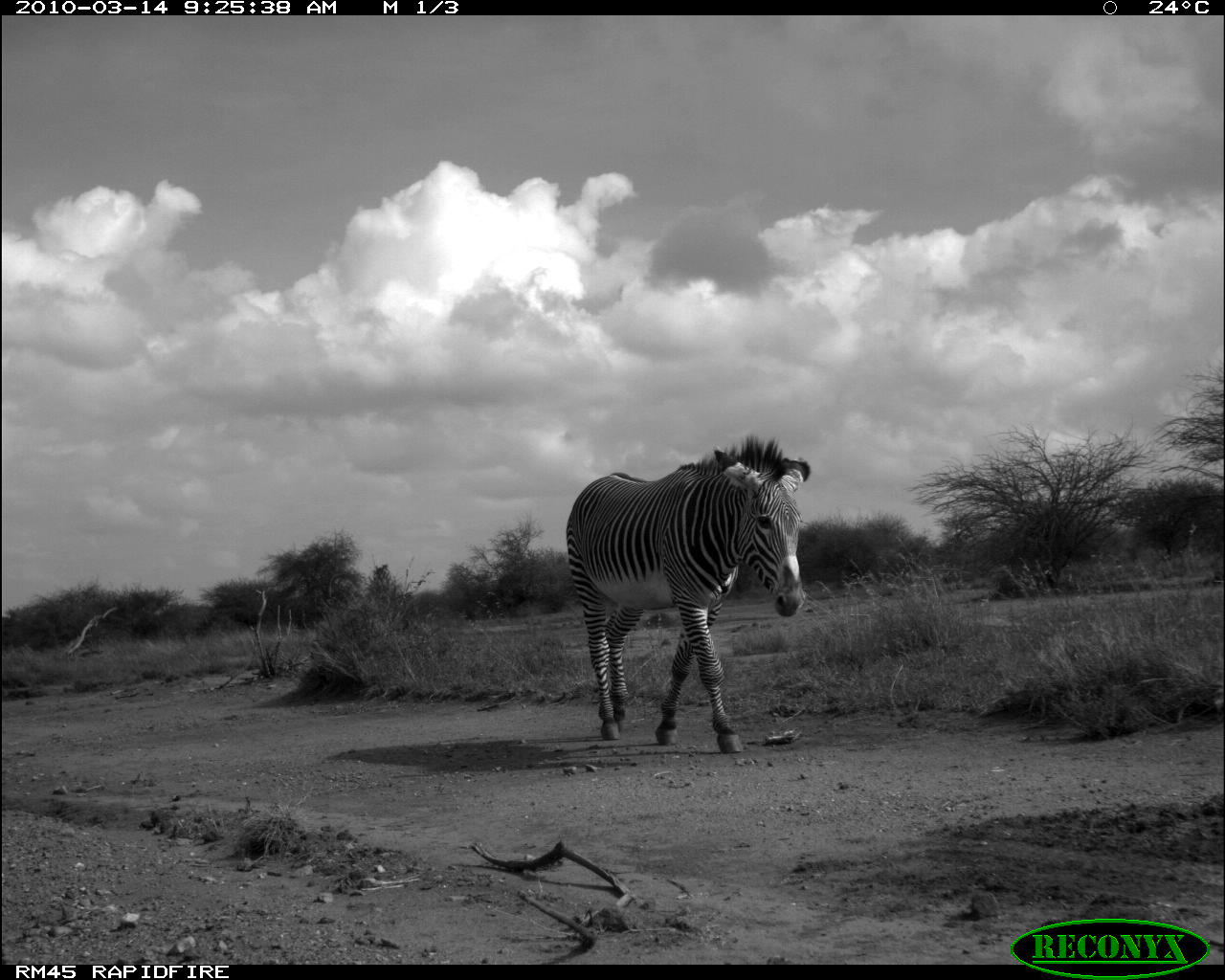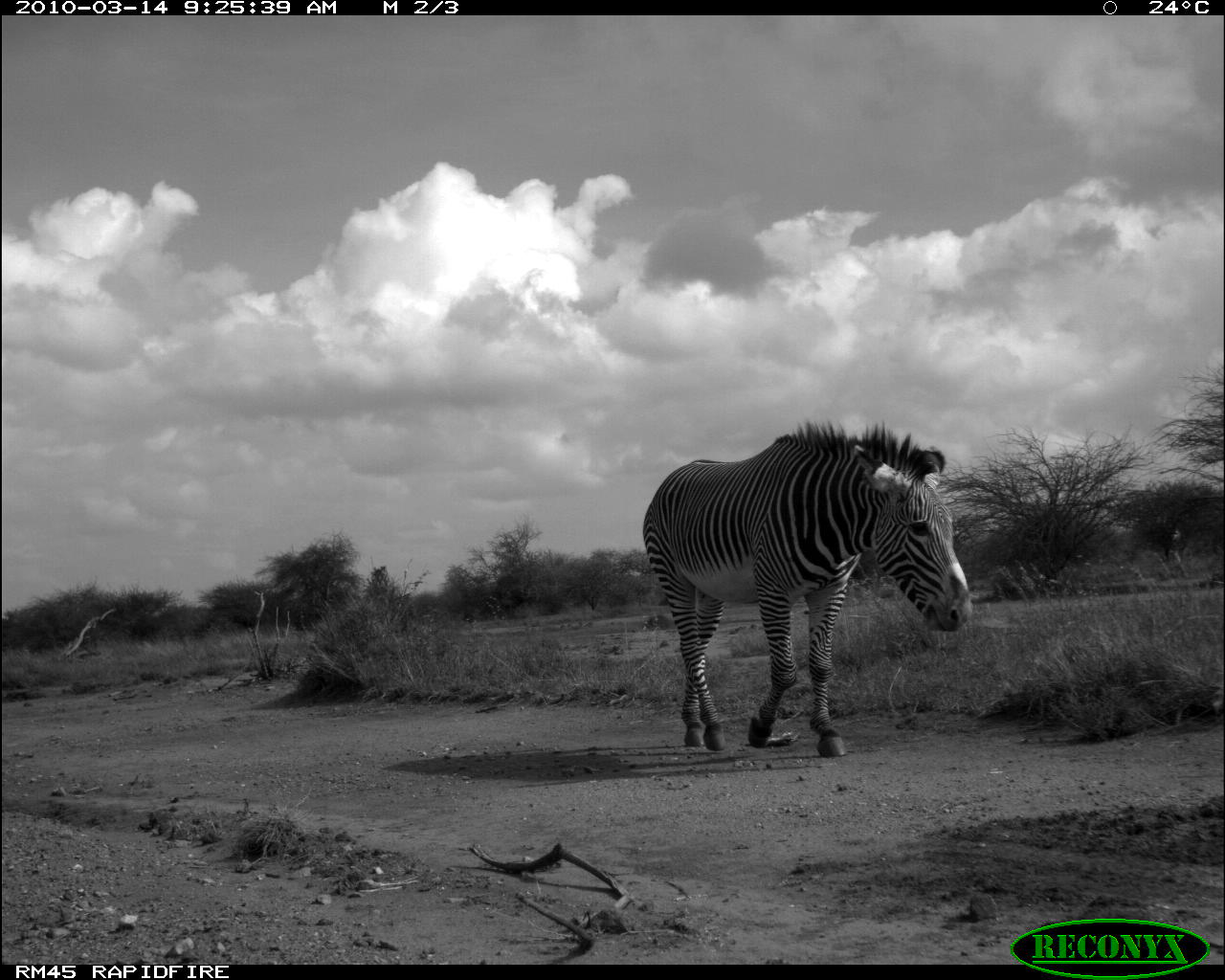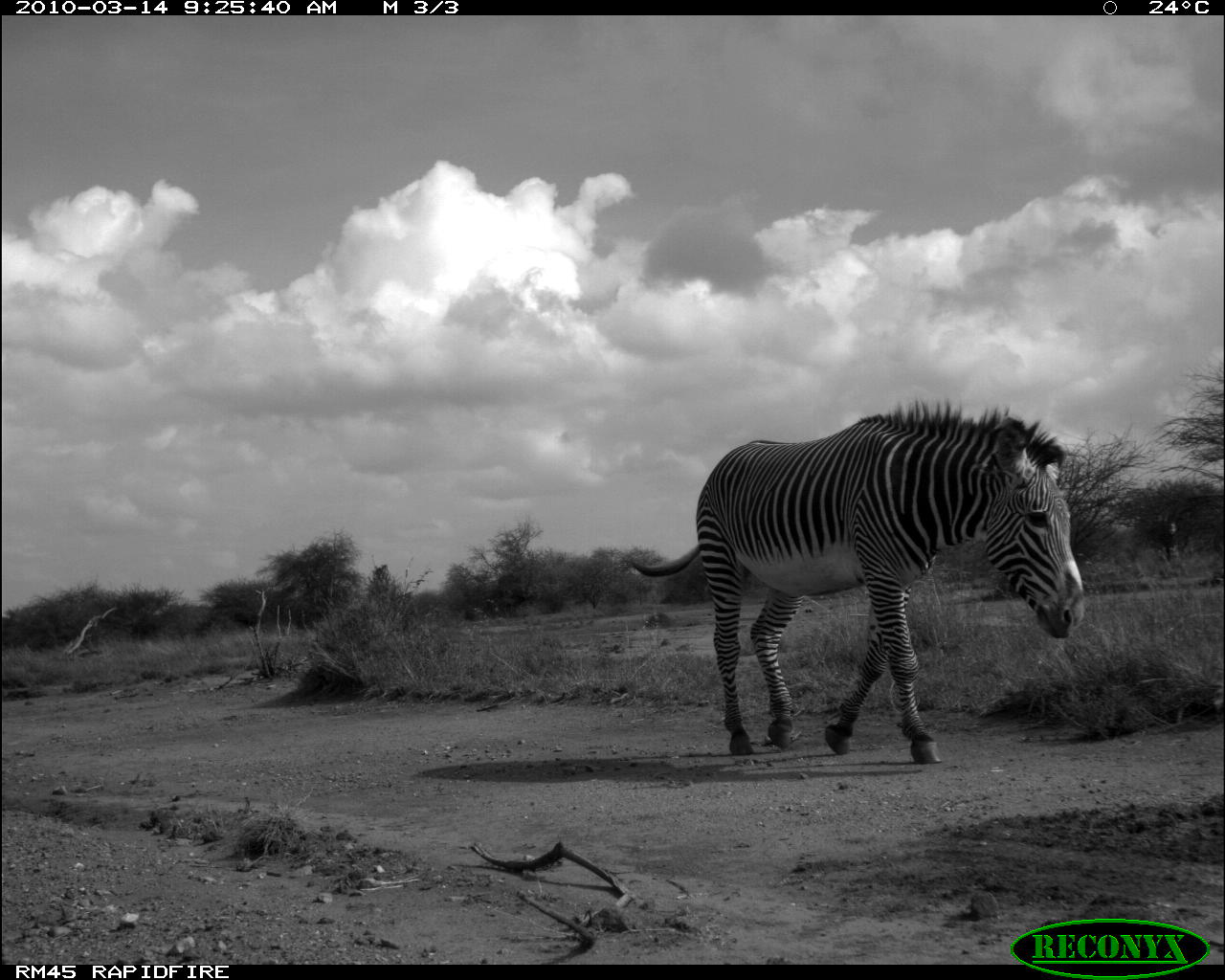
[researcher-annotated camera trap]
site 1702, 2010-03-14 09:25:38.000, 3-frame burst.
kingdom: Animalia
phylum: Chordata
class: Mammalia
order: Perissodactyla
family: Equidae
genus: Equus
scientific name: Equus grevyi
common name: grévy's zebra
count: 1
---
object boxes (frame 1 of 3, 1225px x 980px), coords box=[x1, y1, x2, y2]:
equus grevyi: box=[564, 430, 810, 756]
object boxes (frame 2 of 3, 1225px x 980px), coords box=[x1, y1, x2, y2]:
equus grevyi: box=[638, 418, 974, 756]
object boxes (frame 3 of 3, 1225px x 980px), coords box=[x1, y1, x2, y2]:
equus grevyi: box=[622, 398, 1086, 765]